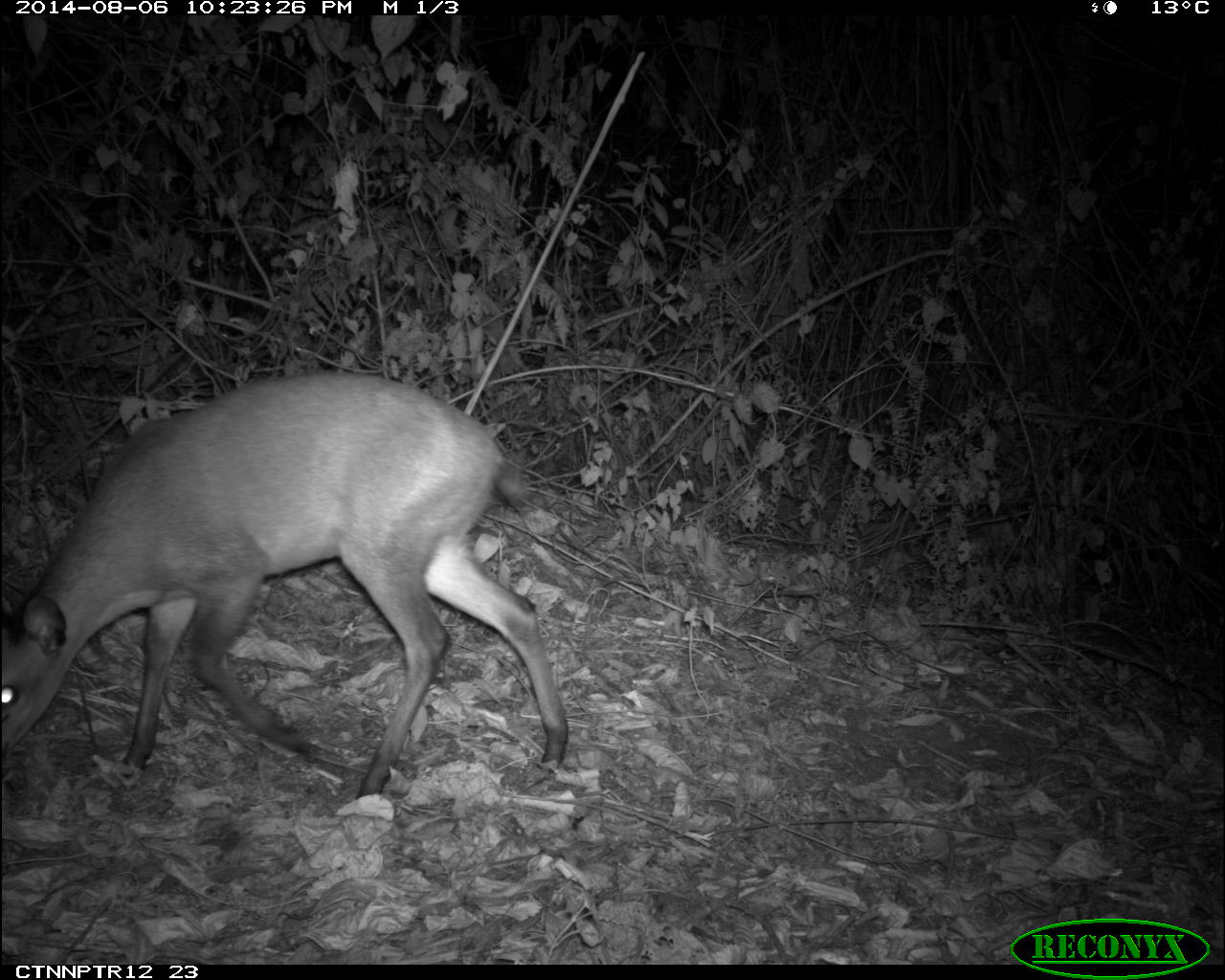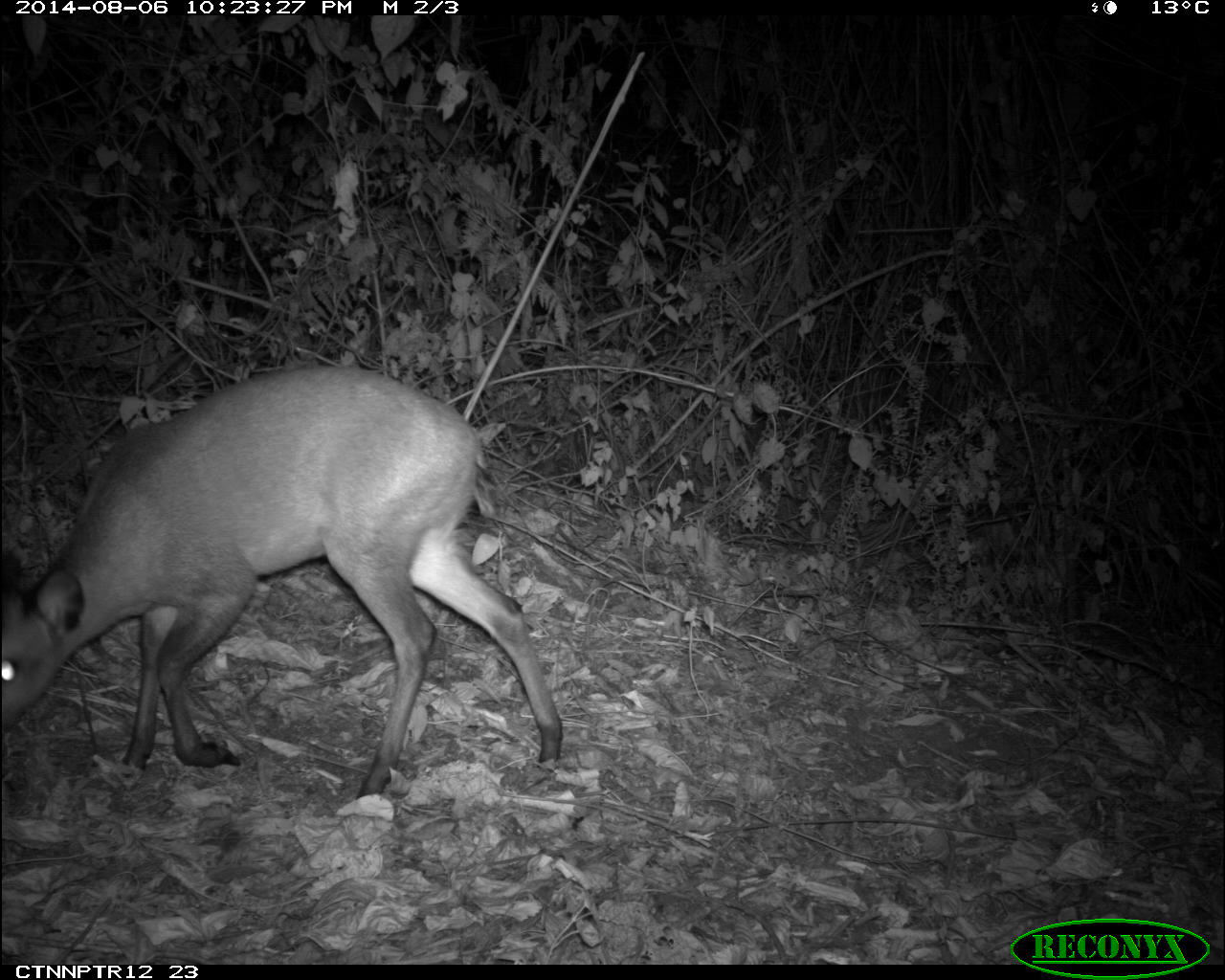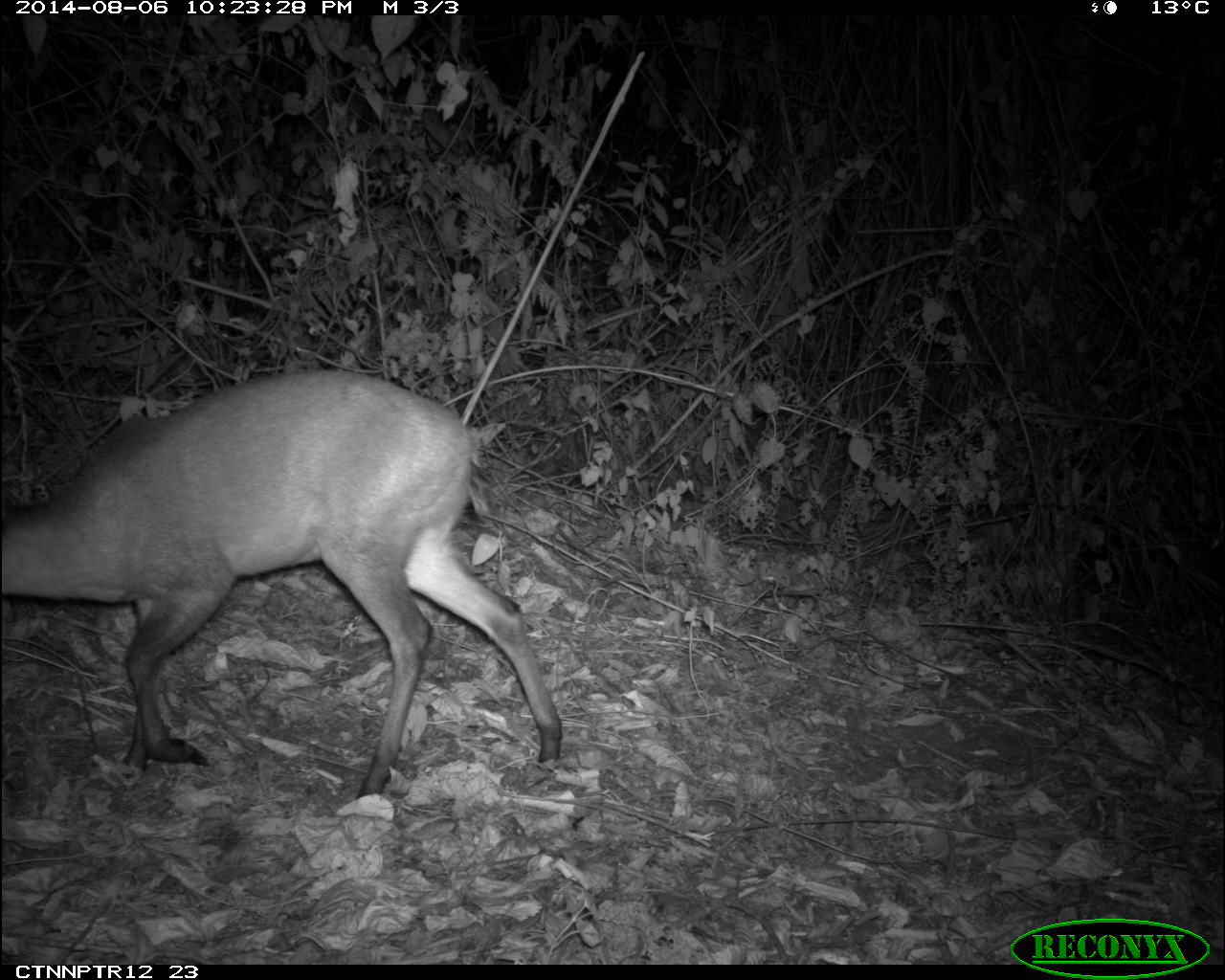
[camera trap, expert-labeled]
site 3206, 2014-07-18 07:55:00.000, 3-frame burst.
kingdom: Animalia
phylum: Chordata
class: Mammalia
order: Artiodactyla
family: Bovidae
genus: Cephalophus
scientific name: Cephalophus nigrifrons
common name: black-fronted duiker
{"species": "Cephalophus nigrifrons (black-fronted duiker)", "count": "1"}